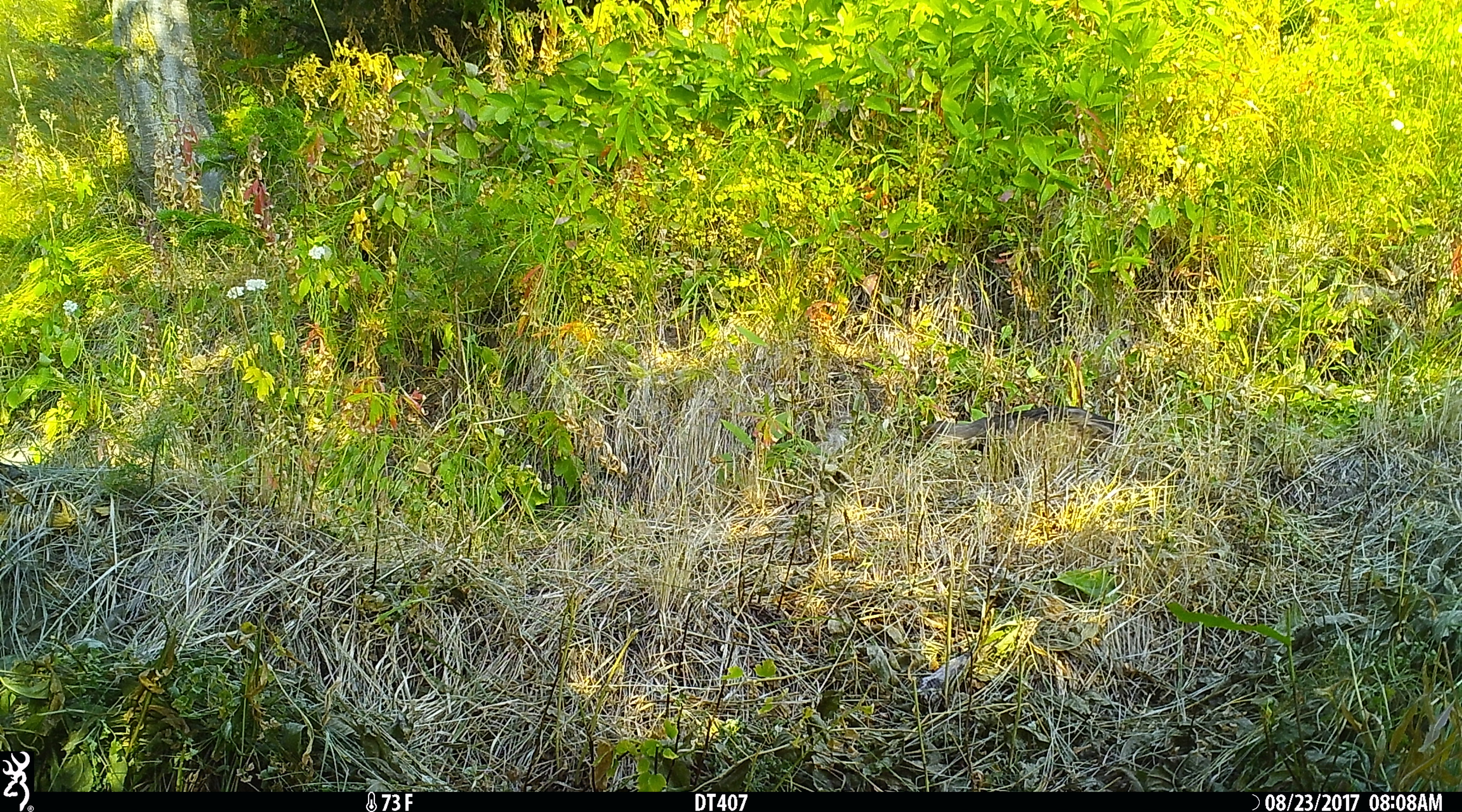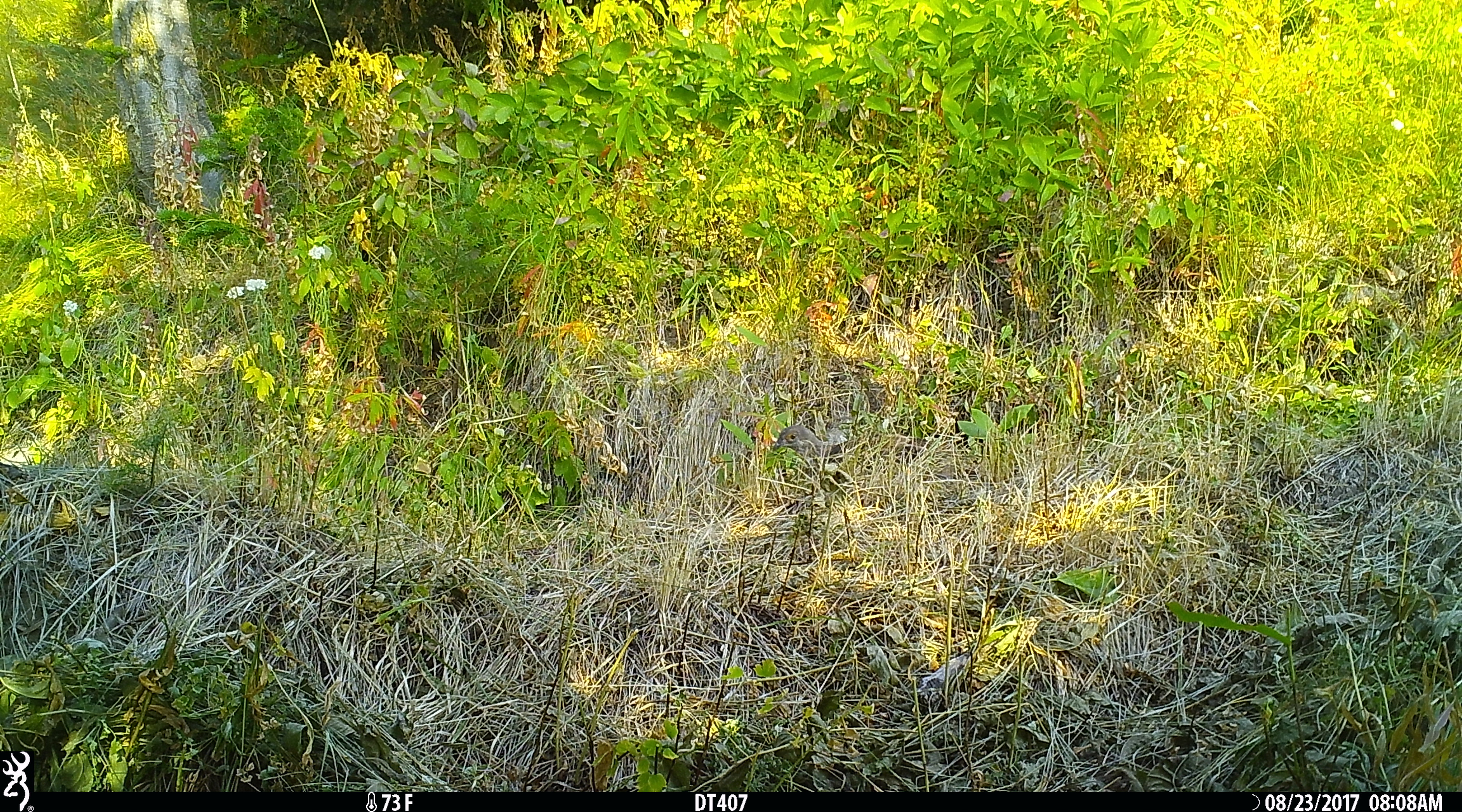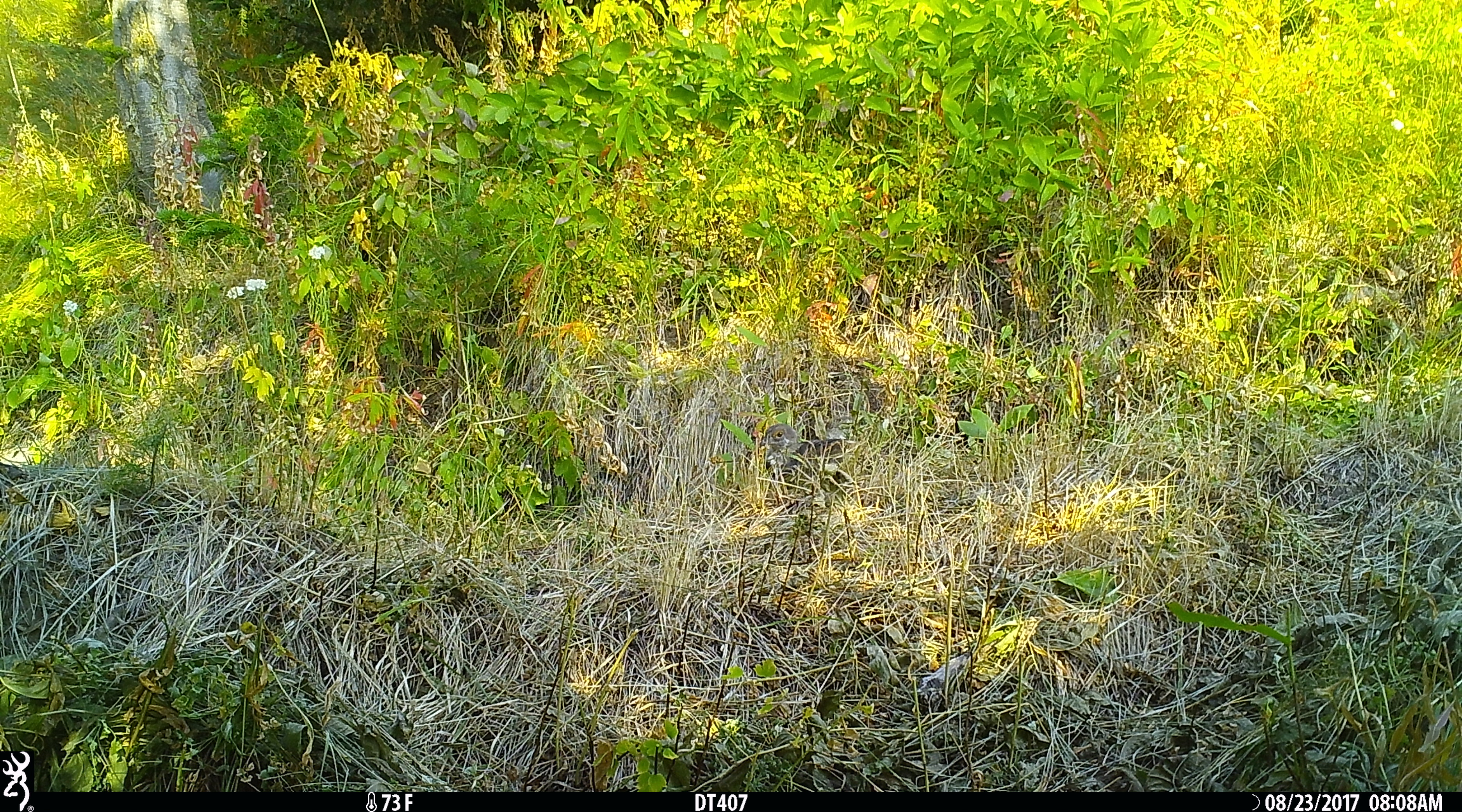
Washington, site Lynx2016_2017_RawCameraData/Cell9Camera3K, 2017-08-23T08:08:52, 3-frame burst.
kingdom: Animalia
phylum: Chordata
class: Aves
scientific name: Aves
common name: birds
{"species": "Aves (birds)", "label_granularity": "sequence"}